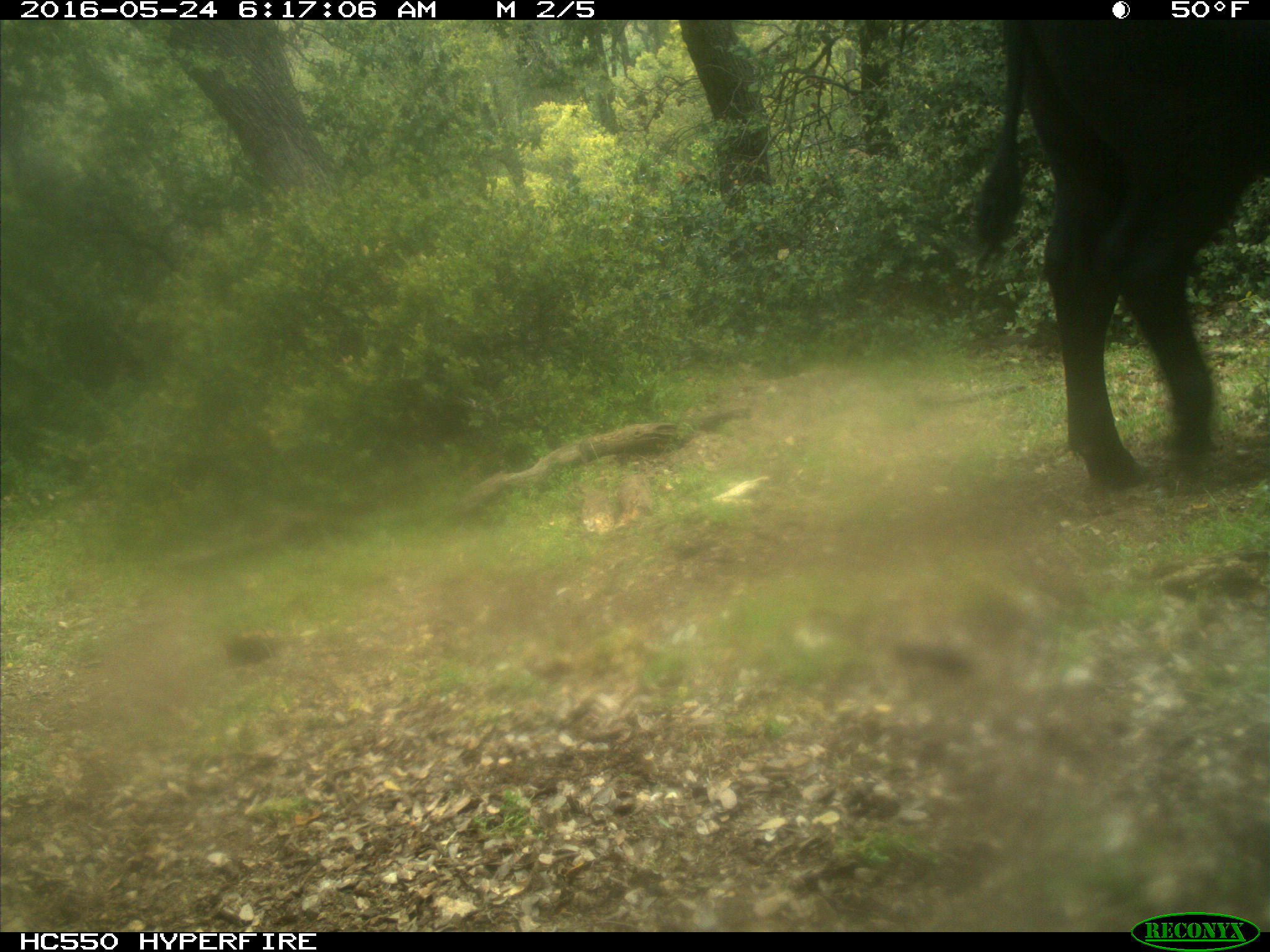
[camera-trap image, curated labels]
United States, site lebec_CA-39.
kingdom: Animalia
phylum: Chordata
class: Mammalia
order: Artiodactyla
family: Bovidae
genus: Bos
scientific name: Bos taurus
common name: domestic cow